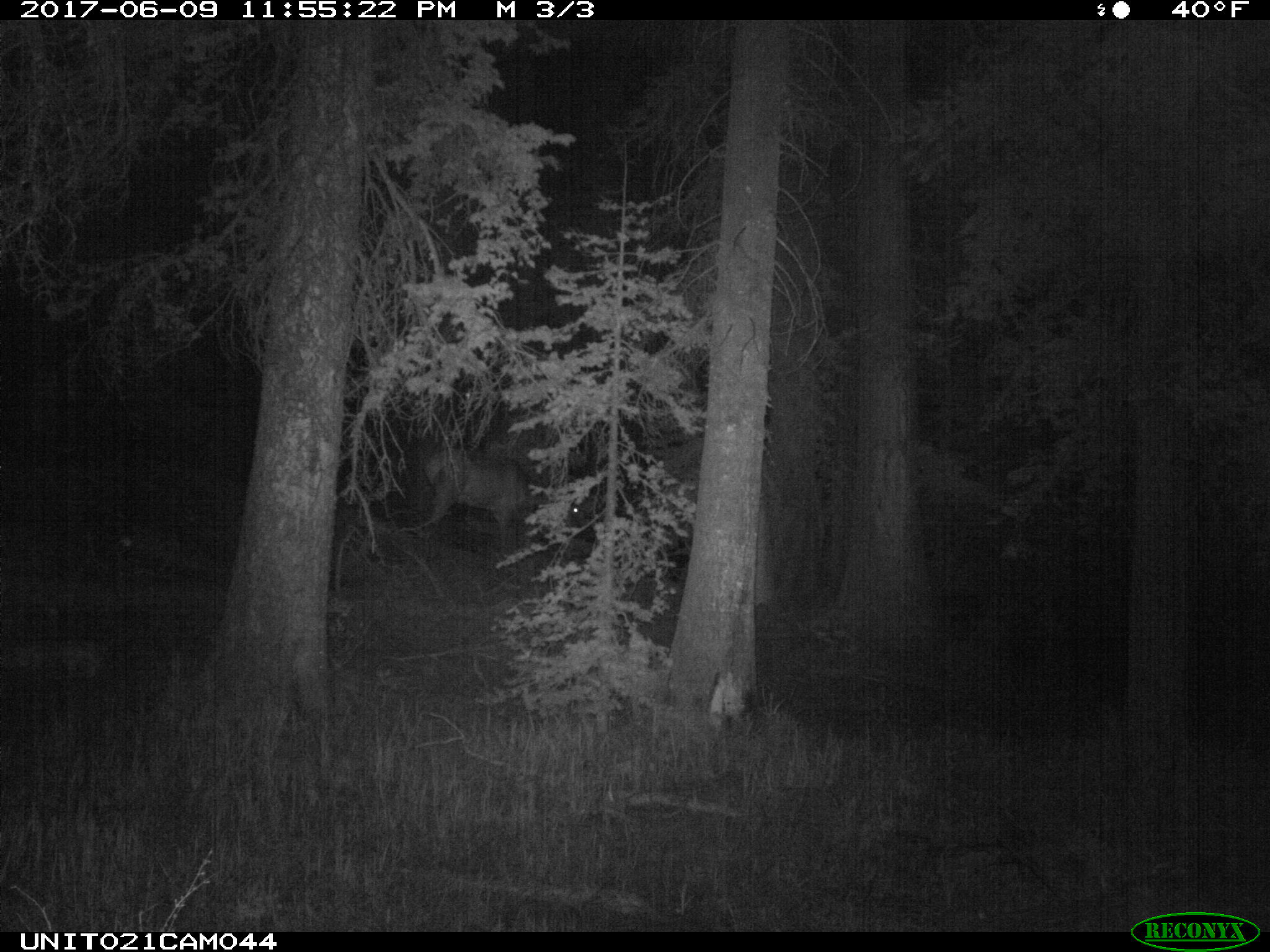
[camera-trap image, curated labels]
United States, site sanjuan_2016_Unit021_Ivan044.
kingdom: Animalia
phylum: Chordata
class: Mammalia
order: Artiodactyla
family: Cervidae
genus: Cervus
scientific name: Cervus elaphus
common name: red deer